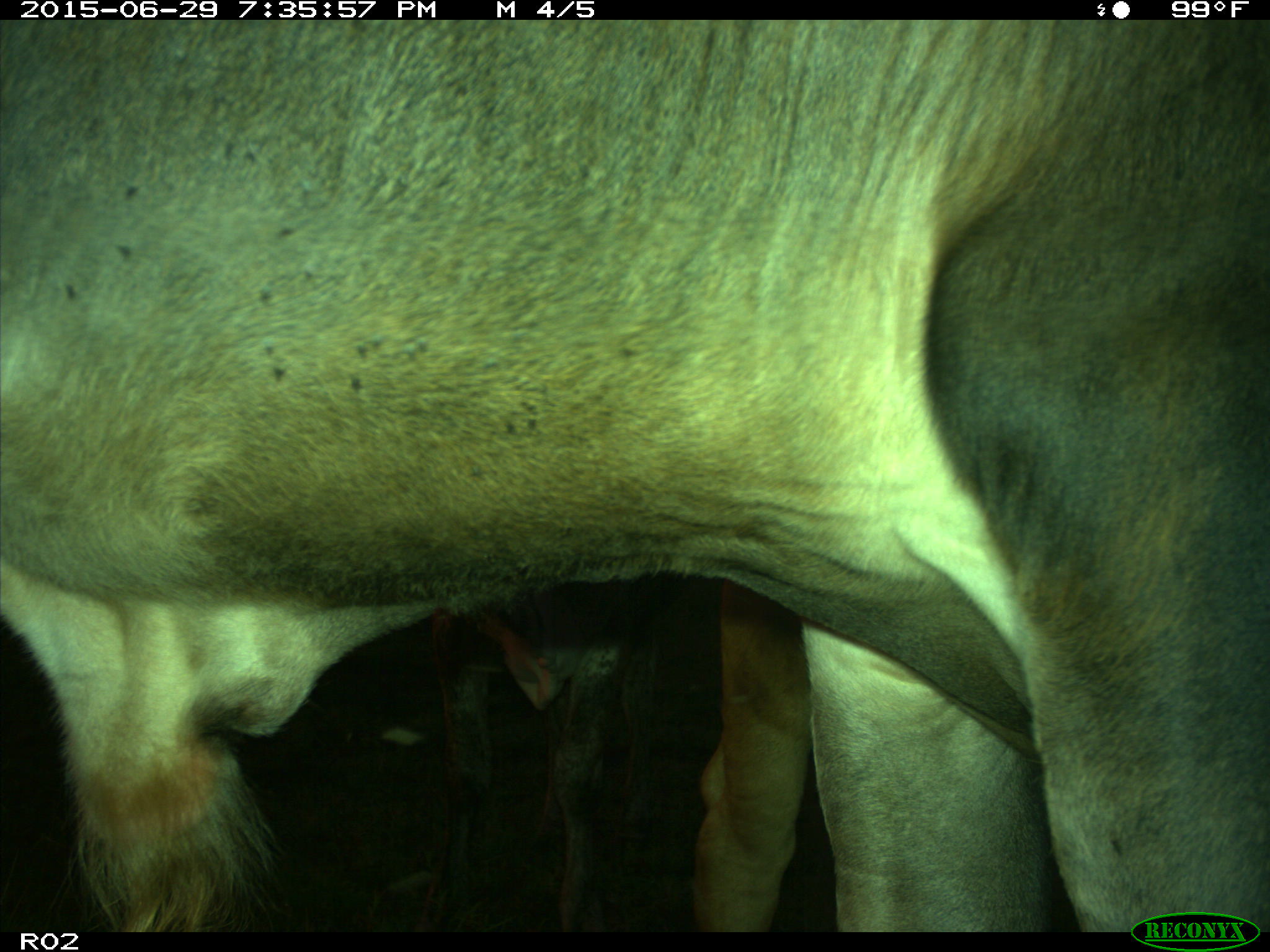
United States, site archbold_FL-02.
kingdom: Animalia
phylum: Chordata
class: Mammalia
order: Artiodactyla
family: Bovidae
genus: Bos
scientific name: Bos taurus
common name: domestic cow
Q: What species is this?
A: Bos taurus (domestic cow).